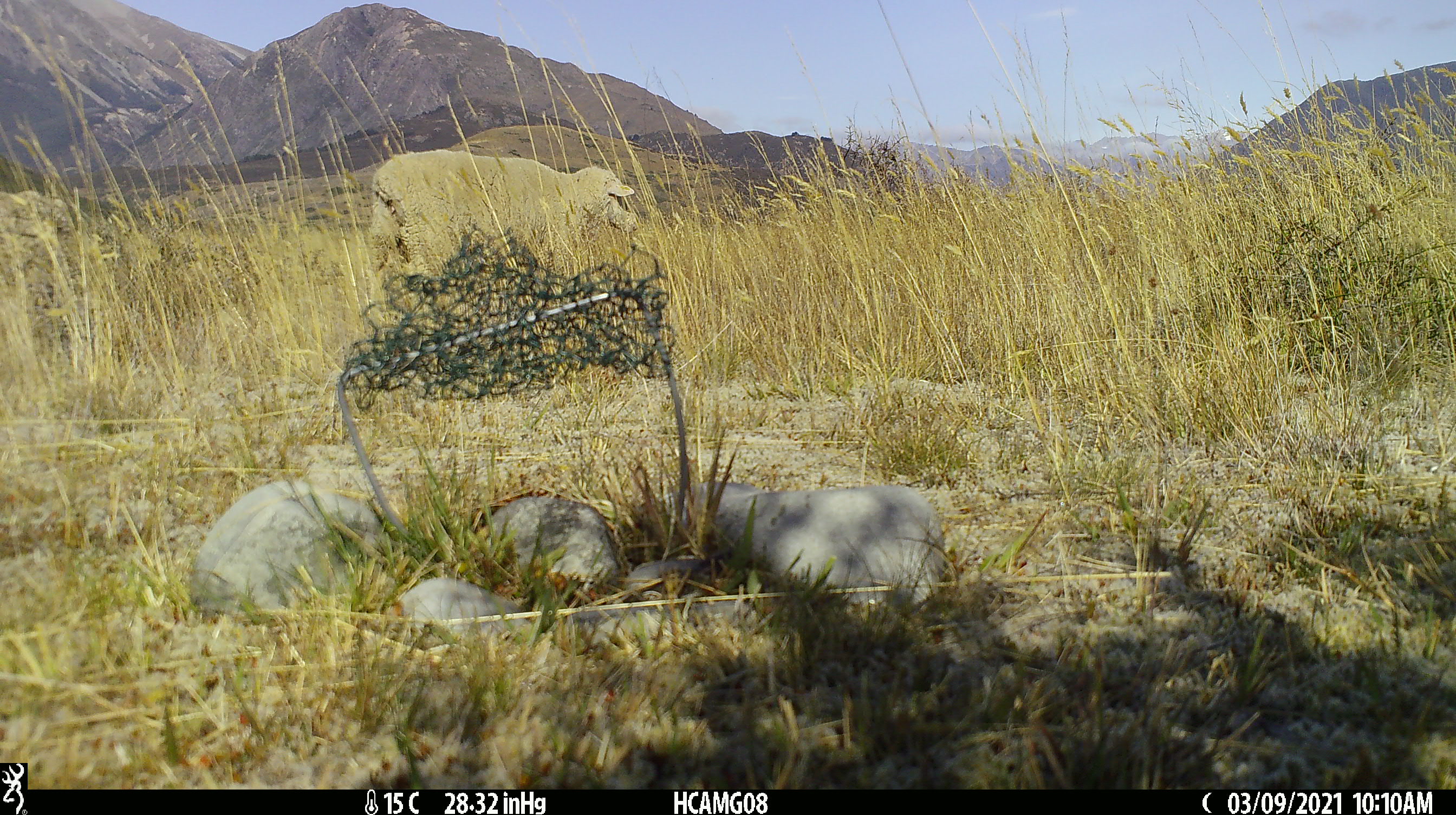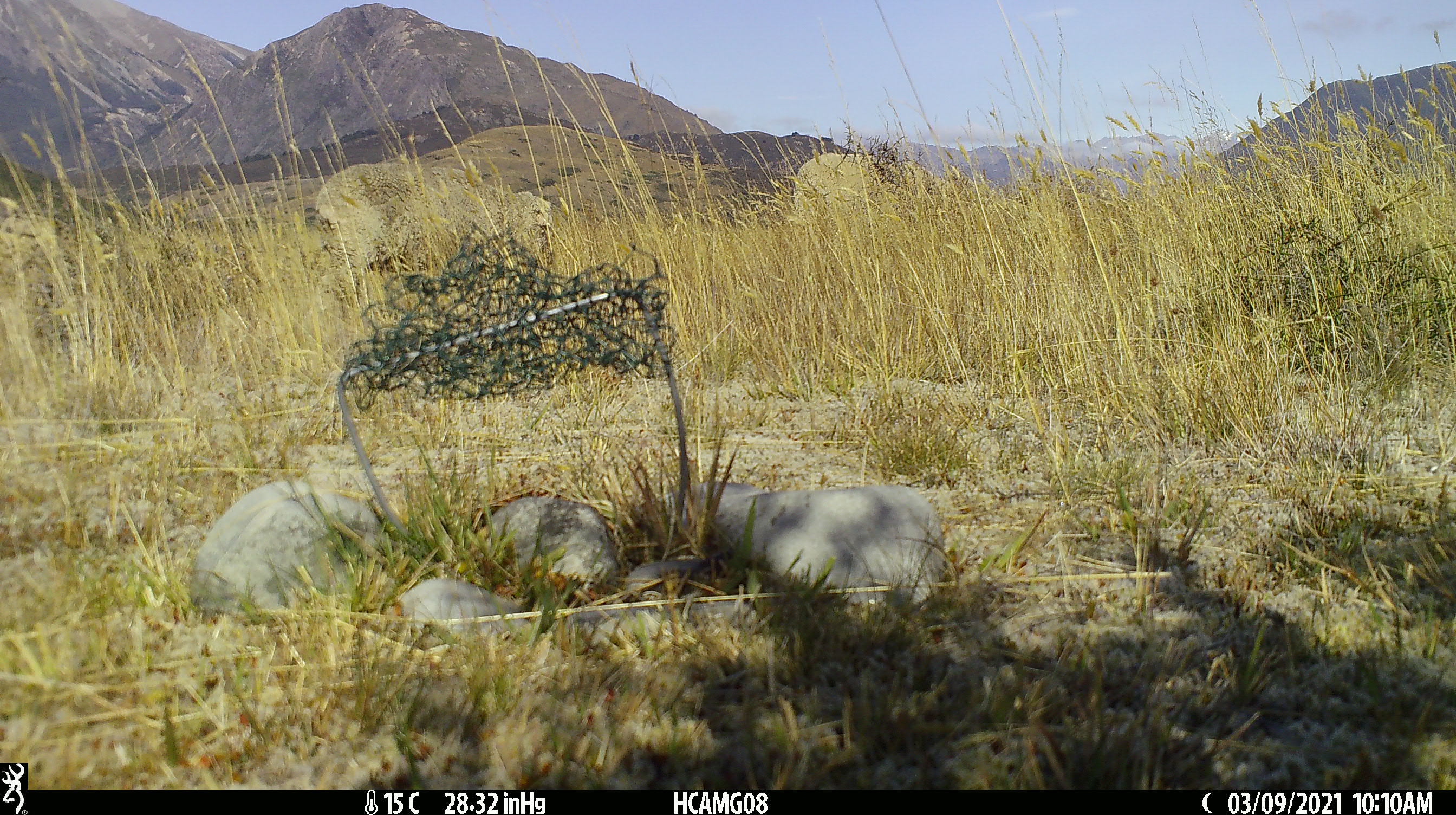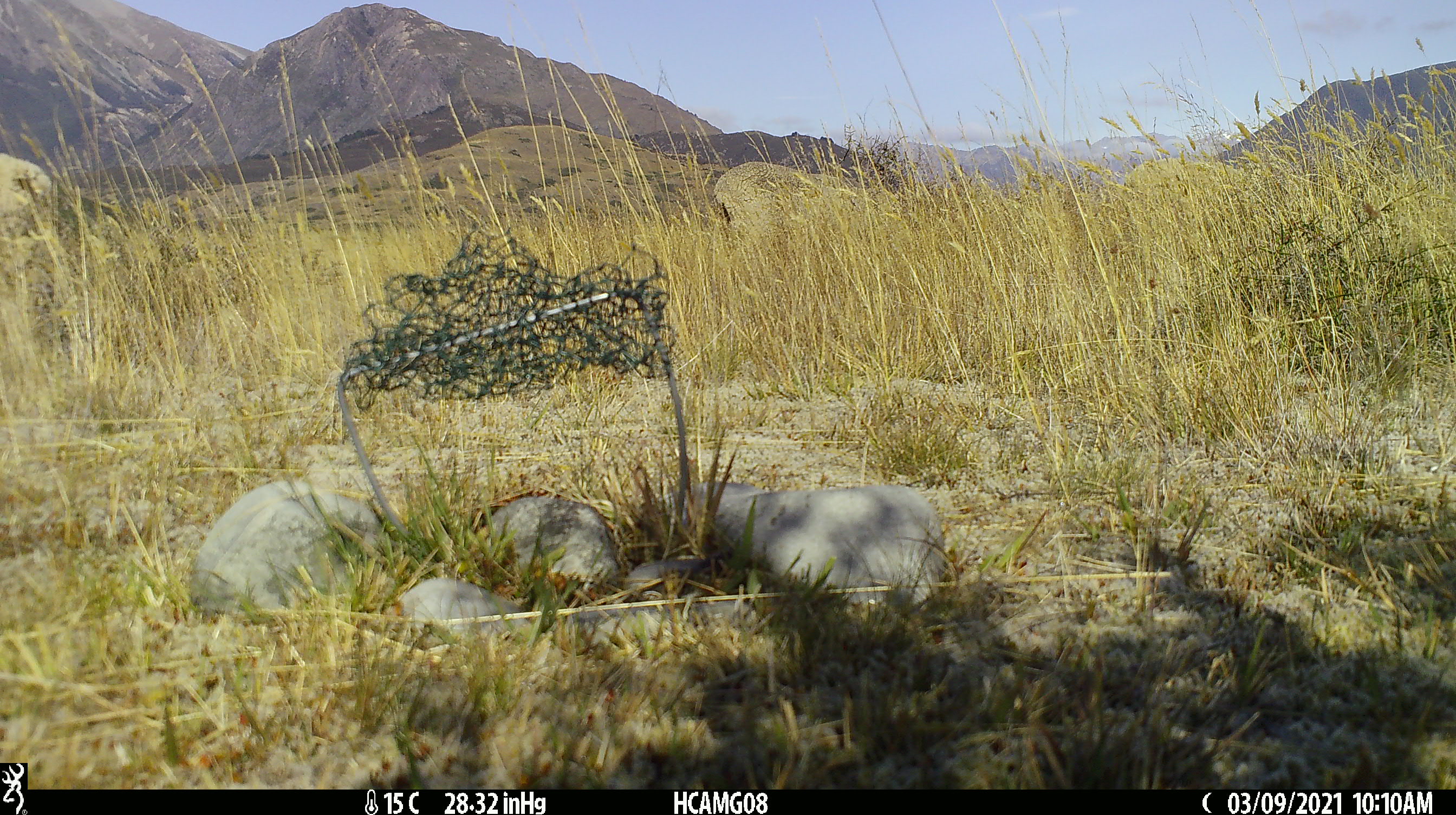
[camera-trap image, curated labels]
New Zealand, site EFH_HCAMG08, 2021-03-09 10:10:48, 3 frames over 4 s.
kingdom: Animalia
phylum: Chordata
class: Mammalia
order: Artiodactyla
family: Bovidae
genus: Ovis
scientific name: Ovis aries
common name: domestic sheep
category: sheep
Sheep (domestic sheep) (Ovis aries).